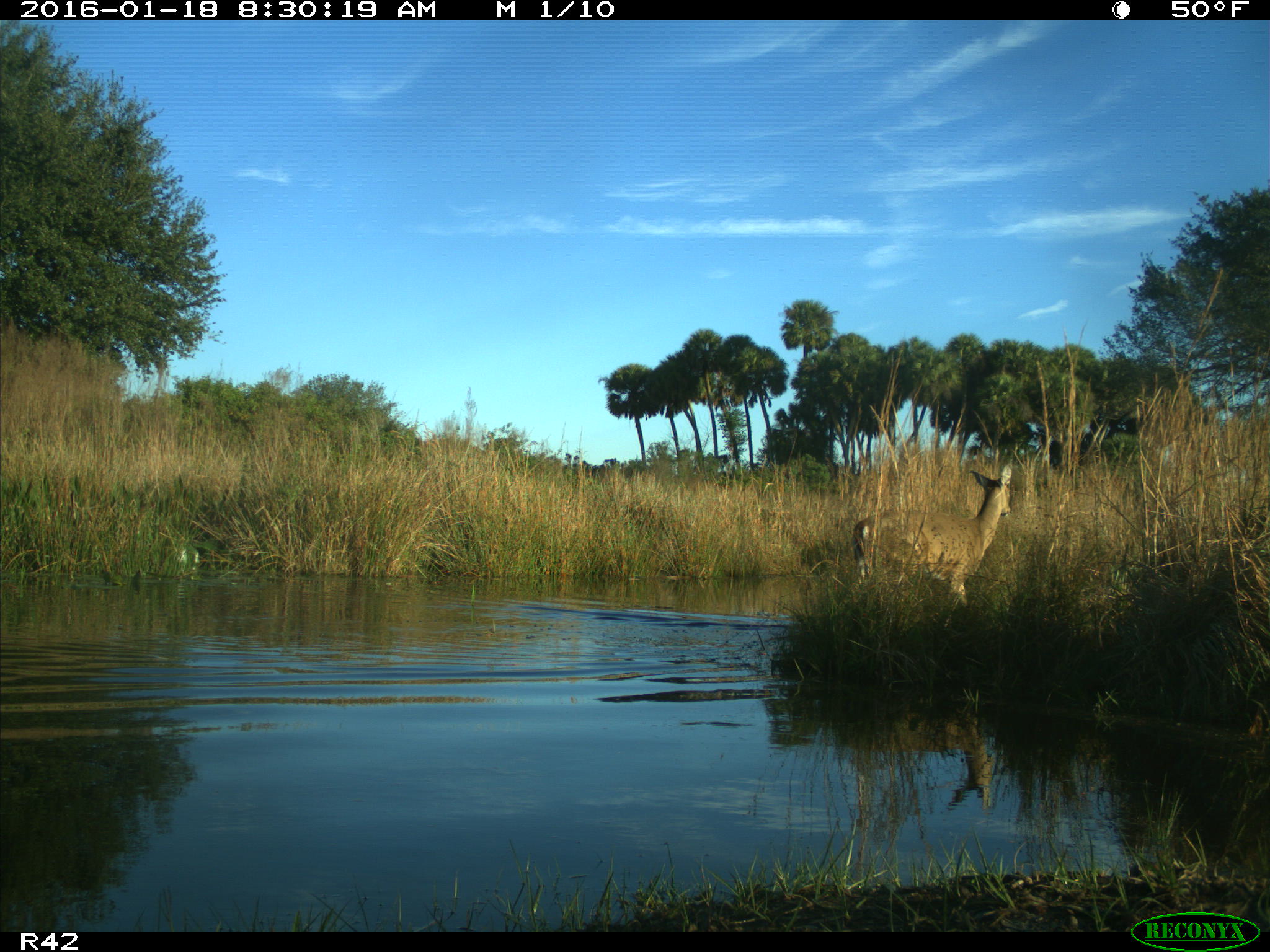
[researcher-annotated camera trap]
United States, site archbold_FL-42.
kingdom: Animalia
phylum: Chordata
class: Mammalia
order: Artiodactyla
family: Cervidae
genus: Odocoileus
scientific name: Odocoileus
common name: deer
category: unidentified deer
Unidentified deer (deer) (Odocoileus).